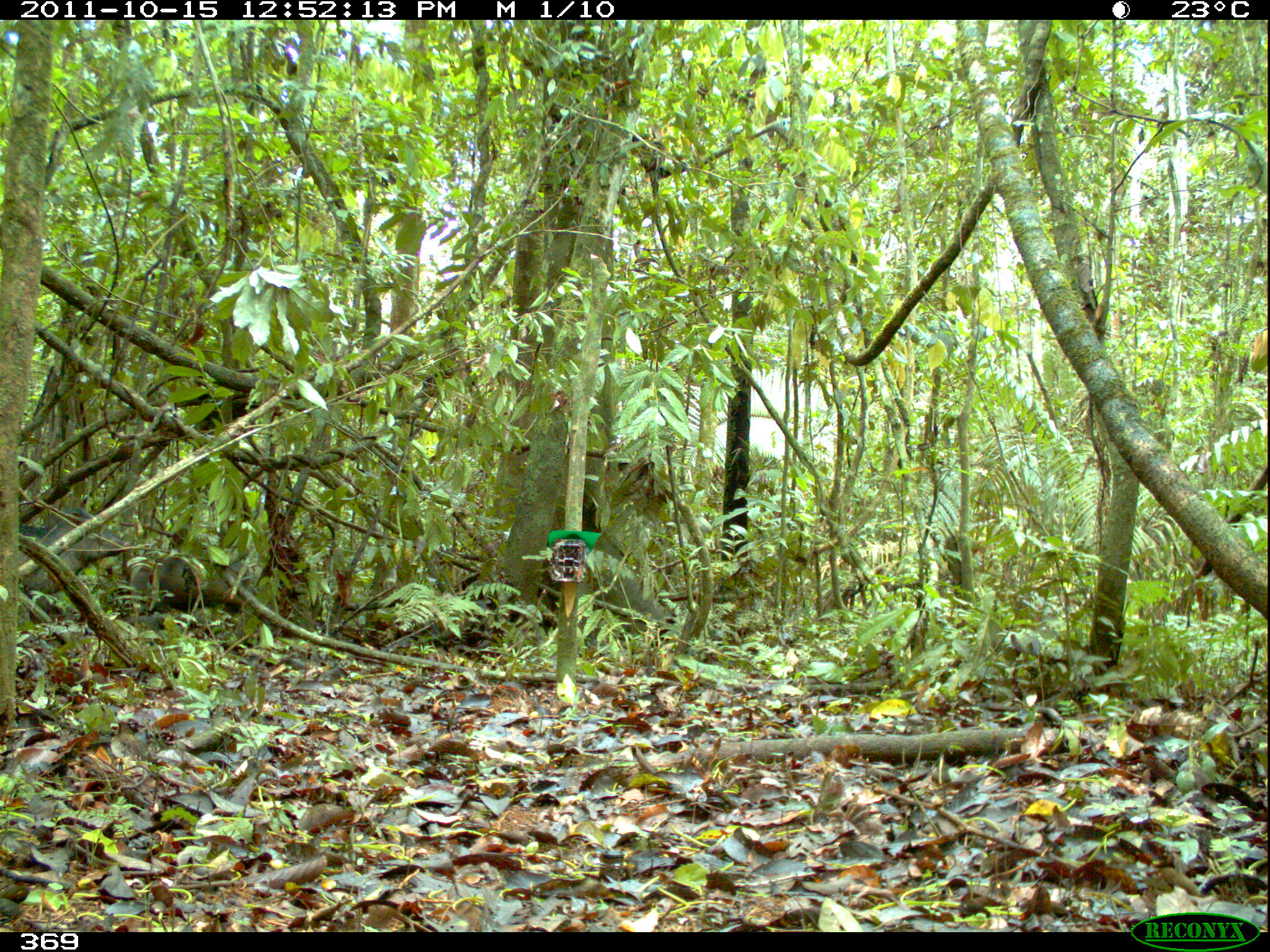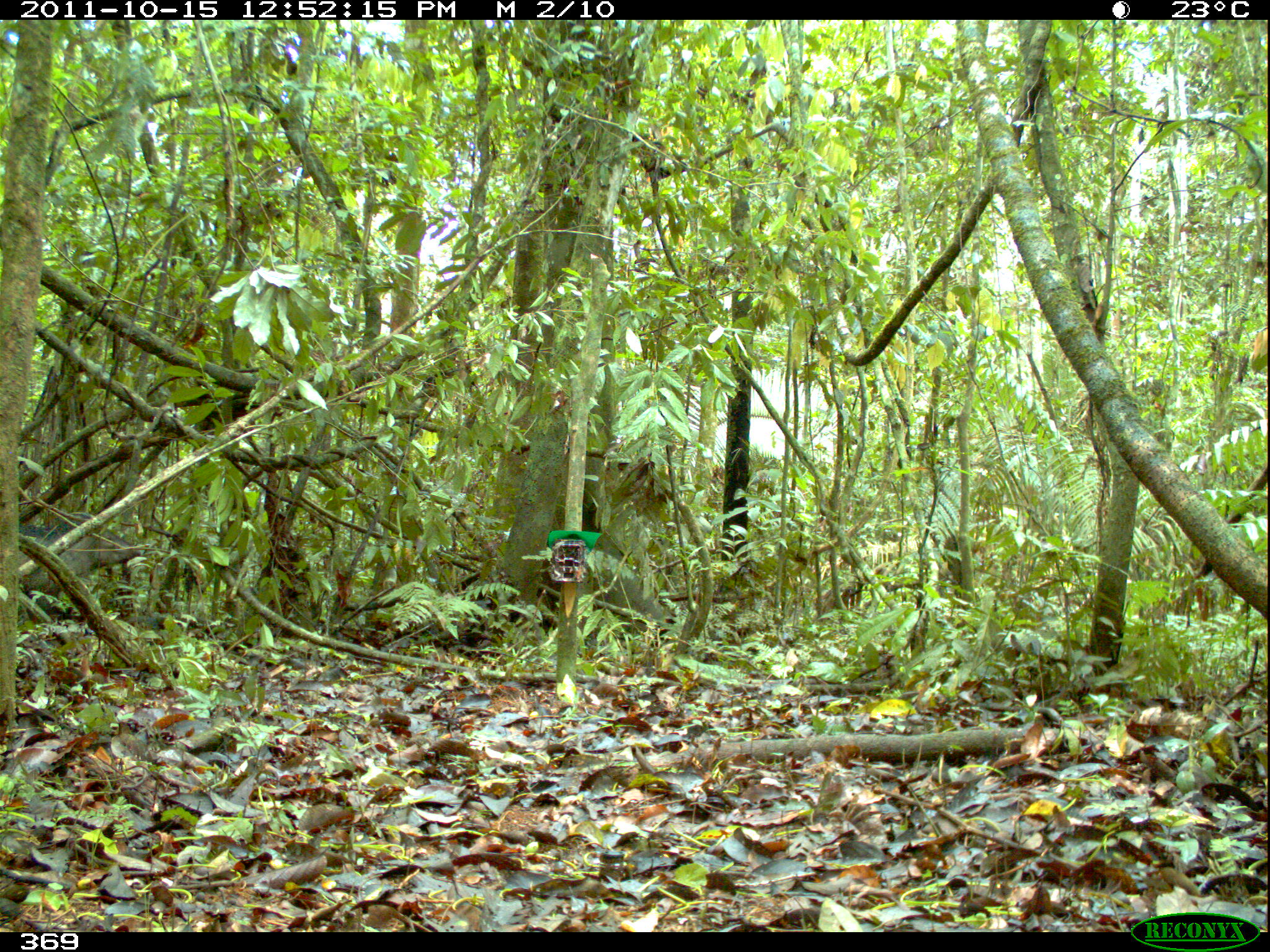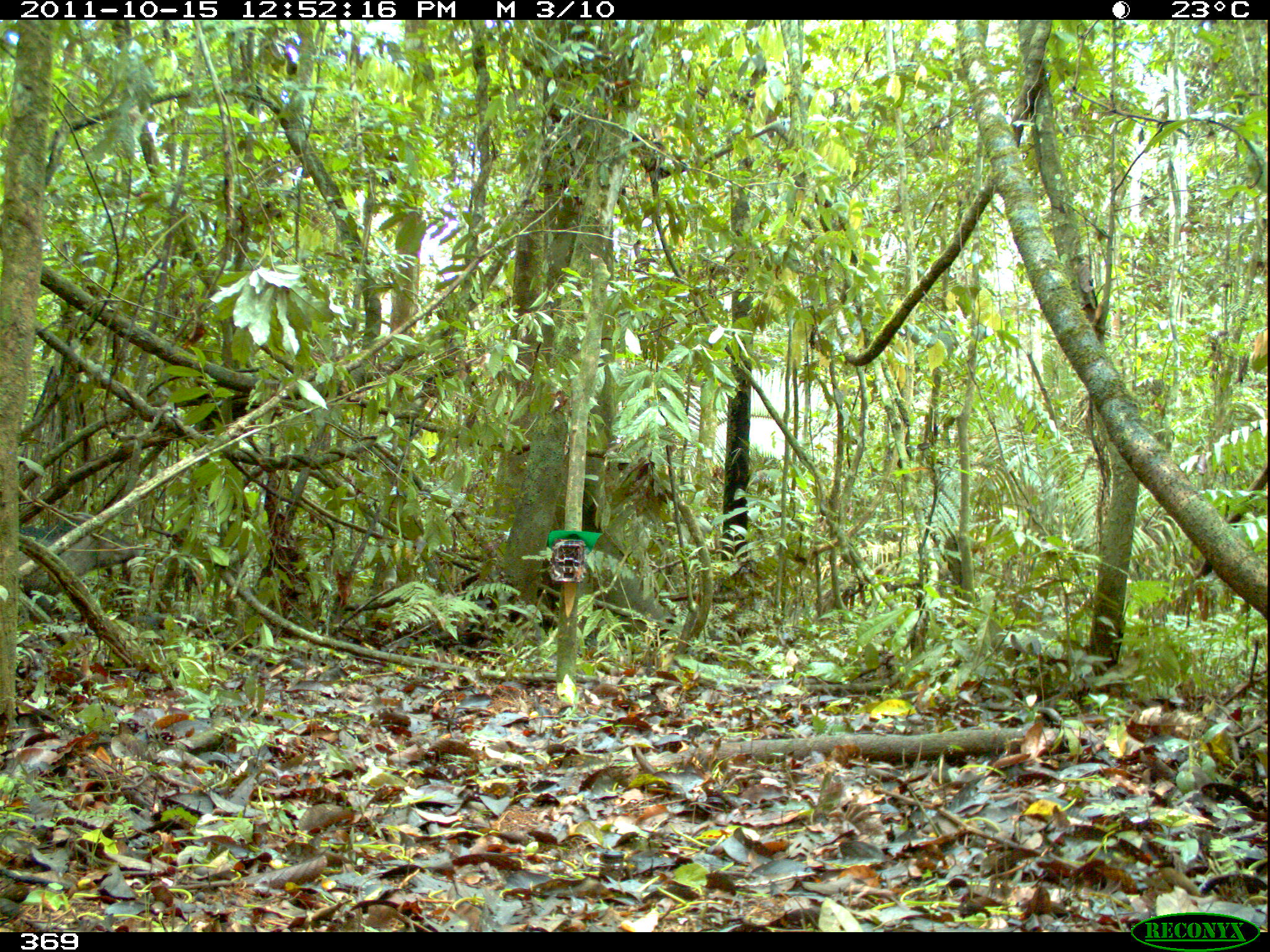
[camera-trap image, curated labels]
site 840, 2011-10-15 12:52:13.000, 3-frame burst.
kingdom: Animalia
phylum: Chordata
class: Mammalia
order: Artiodactyla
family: Tayassuidae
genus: Pecari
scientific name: Pecari tajacu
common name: collared peccary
Pecari tajacu (collared peccary).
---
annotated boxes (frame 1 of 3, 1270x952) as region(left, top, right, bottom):
pecari tajacu: region(17, 502, 133, 595); region(124, 554, 242, 610)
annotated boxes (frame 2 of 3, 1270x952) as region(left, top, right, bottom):
pecari tajacu: region(16, 511, 142, 595)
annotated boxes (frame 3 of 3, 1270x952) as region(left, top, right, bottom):
pecari tajacu: region(17, 509, 137, 595)